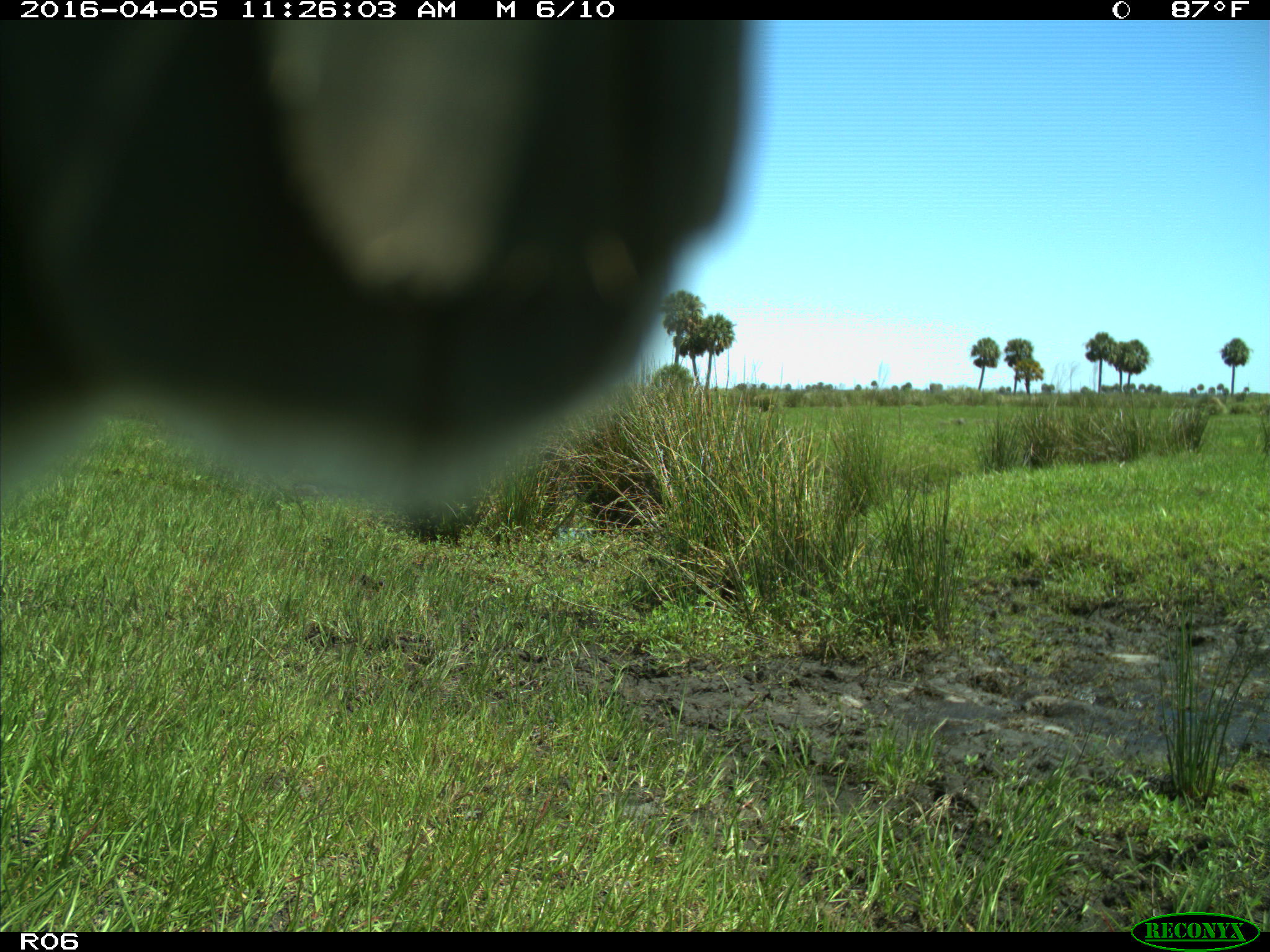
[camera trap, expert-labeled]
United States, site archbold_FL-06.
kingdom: Animalia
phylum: Chordata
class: Mammalia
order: Artiodactyla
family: Bovidae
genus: Bos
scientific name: Bos taurus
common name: domestic cow